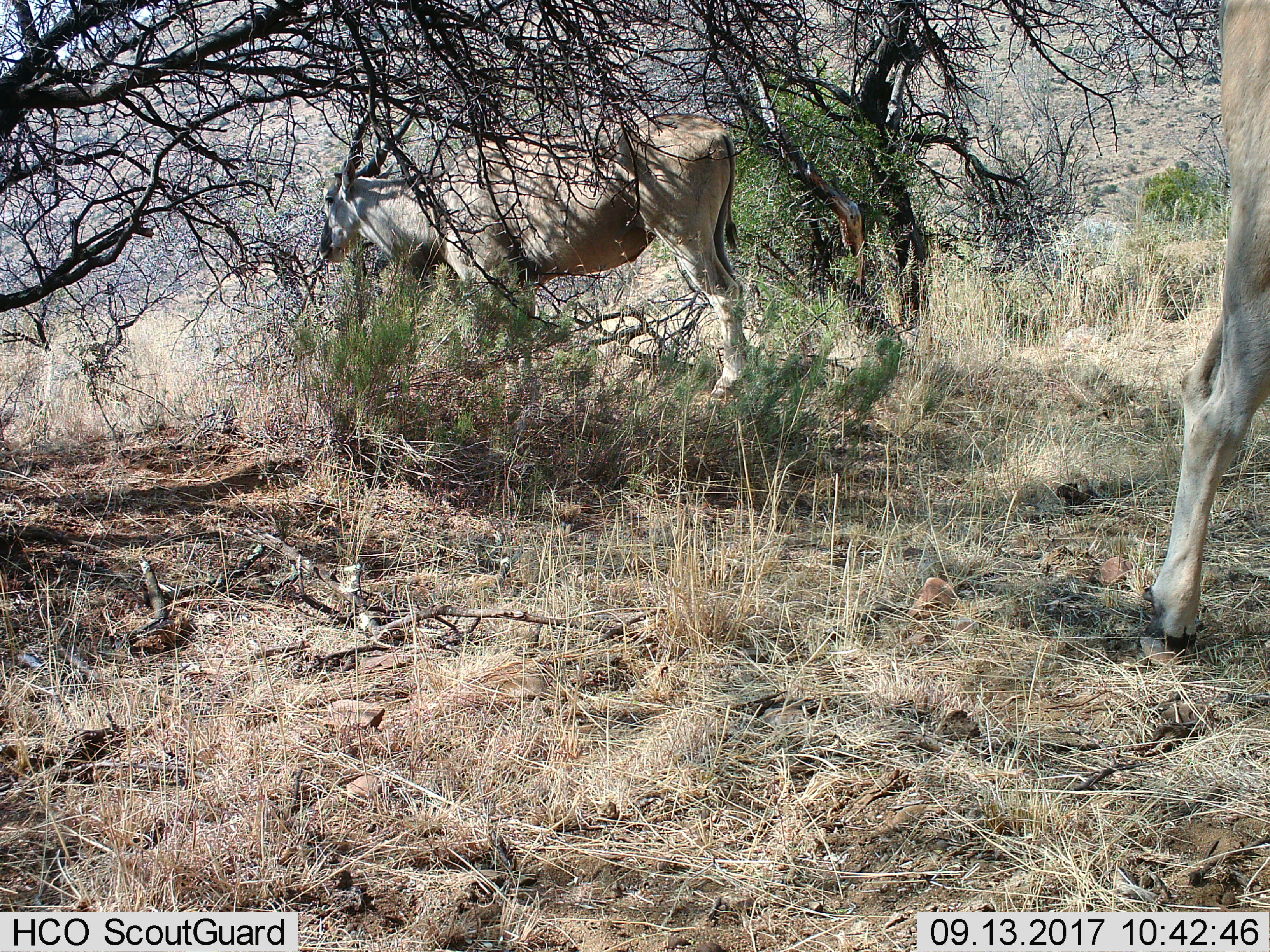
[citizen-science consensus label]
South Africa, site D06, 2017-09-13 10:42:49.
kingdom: Animalia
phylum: Chordata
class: Mammalia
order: Artiodactyla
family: Bovidae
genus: Tragelaphus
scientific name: Tragelaphus oryx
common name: eland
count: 2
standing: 57%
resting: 0%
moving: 29%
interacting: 0%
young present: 0%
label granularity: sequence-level